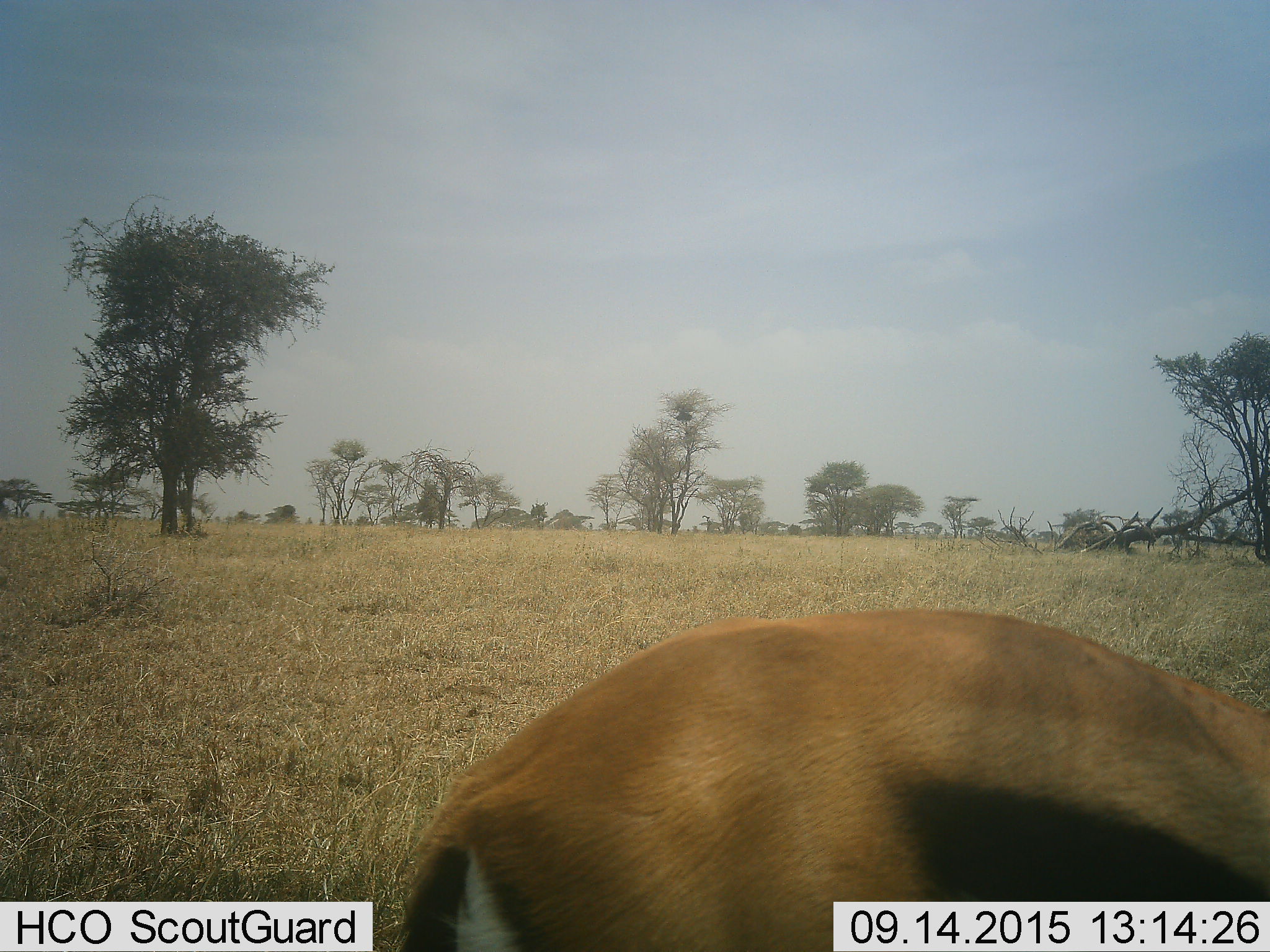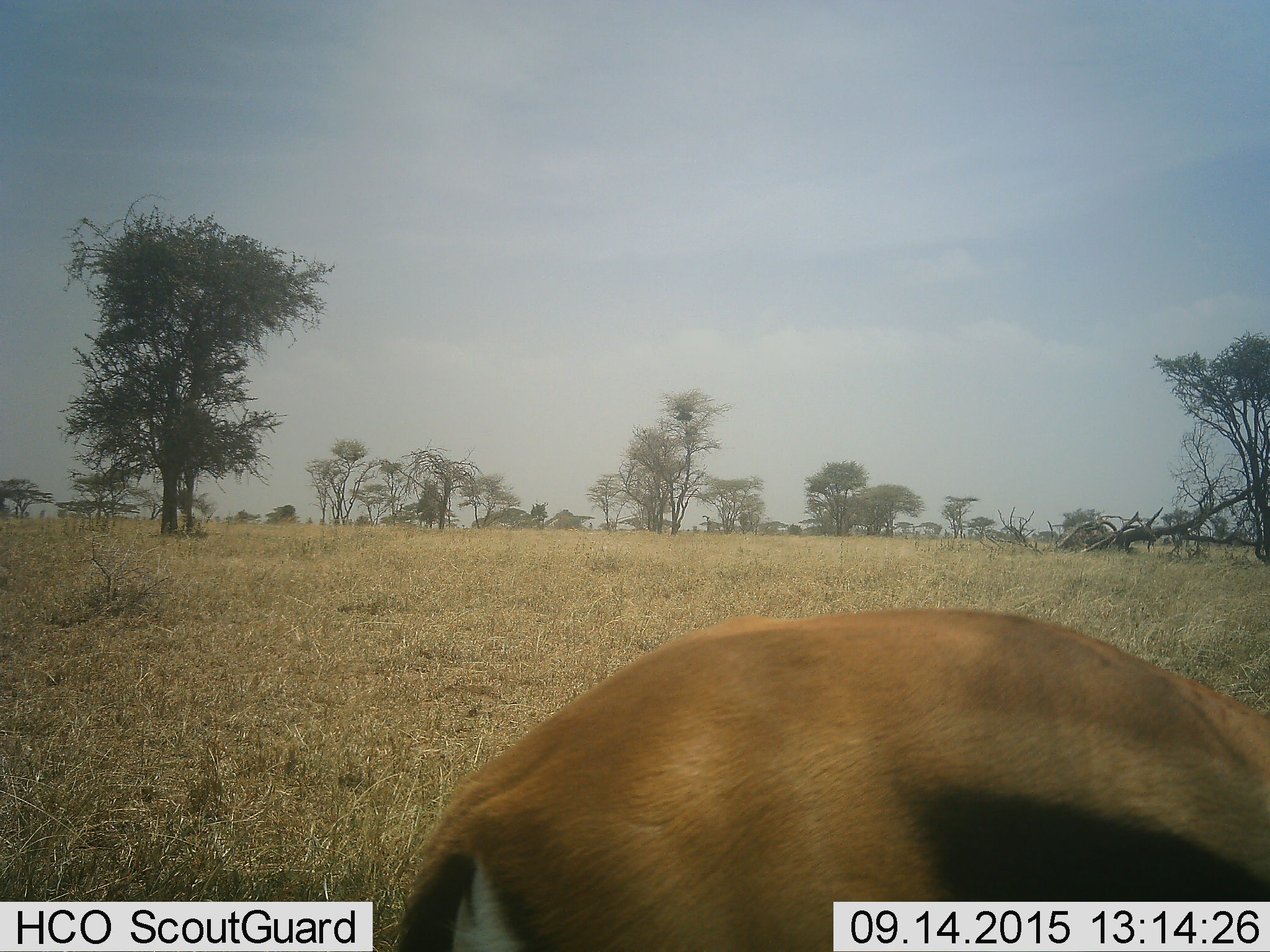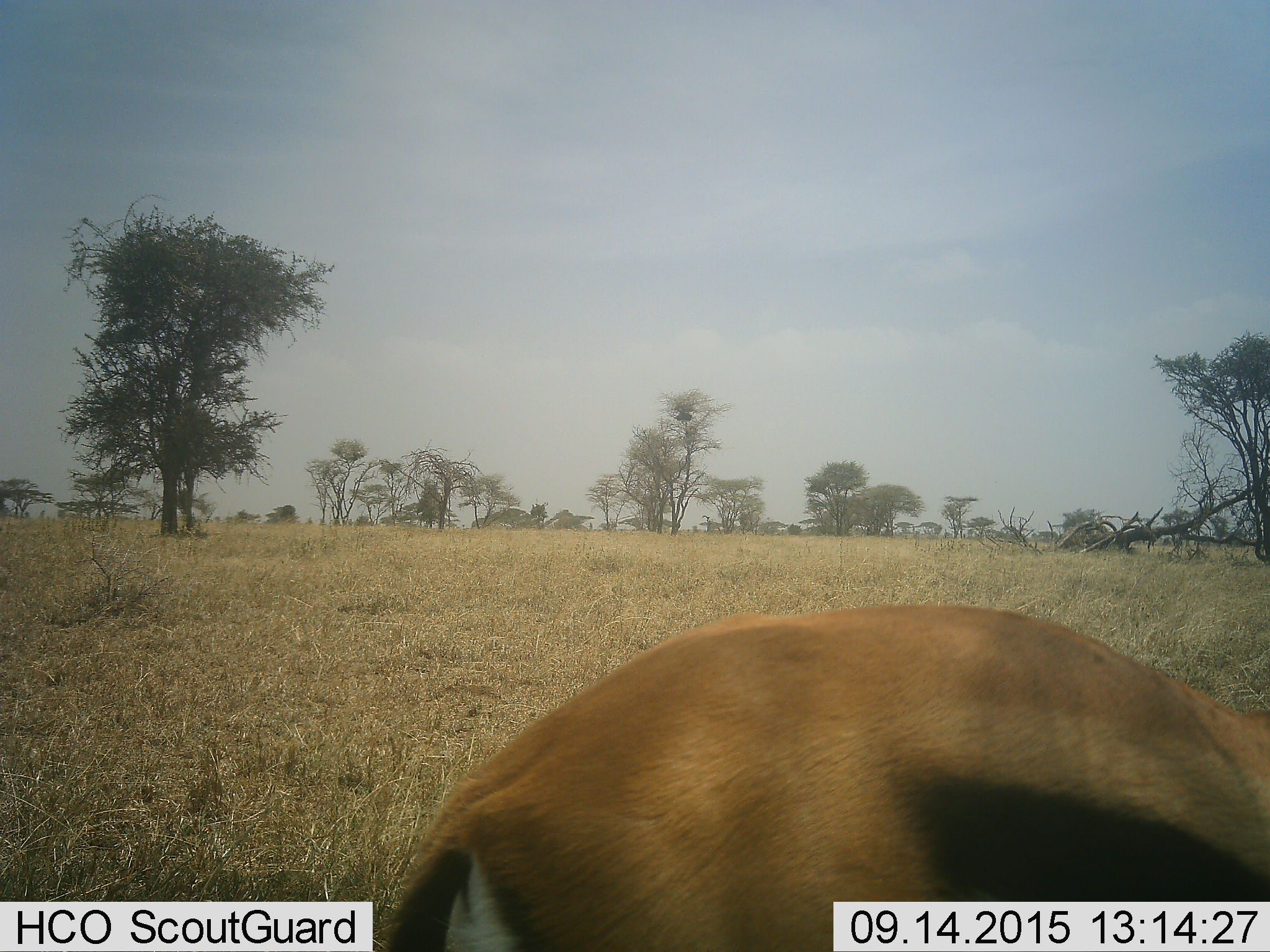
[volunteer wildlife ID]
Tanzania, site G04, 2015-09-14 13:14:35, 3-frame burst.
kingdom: Animalia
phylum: Chordata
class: Mammalia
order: Artiodactyla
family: Bovidae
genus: Eudorcas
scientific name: Eudorcas thomsonii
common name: thomson's gazelle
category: gazellethomsons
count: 1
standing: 47%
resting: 0%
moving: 0%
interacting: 0%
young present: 0%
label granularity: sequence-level